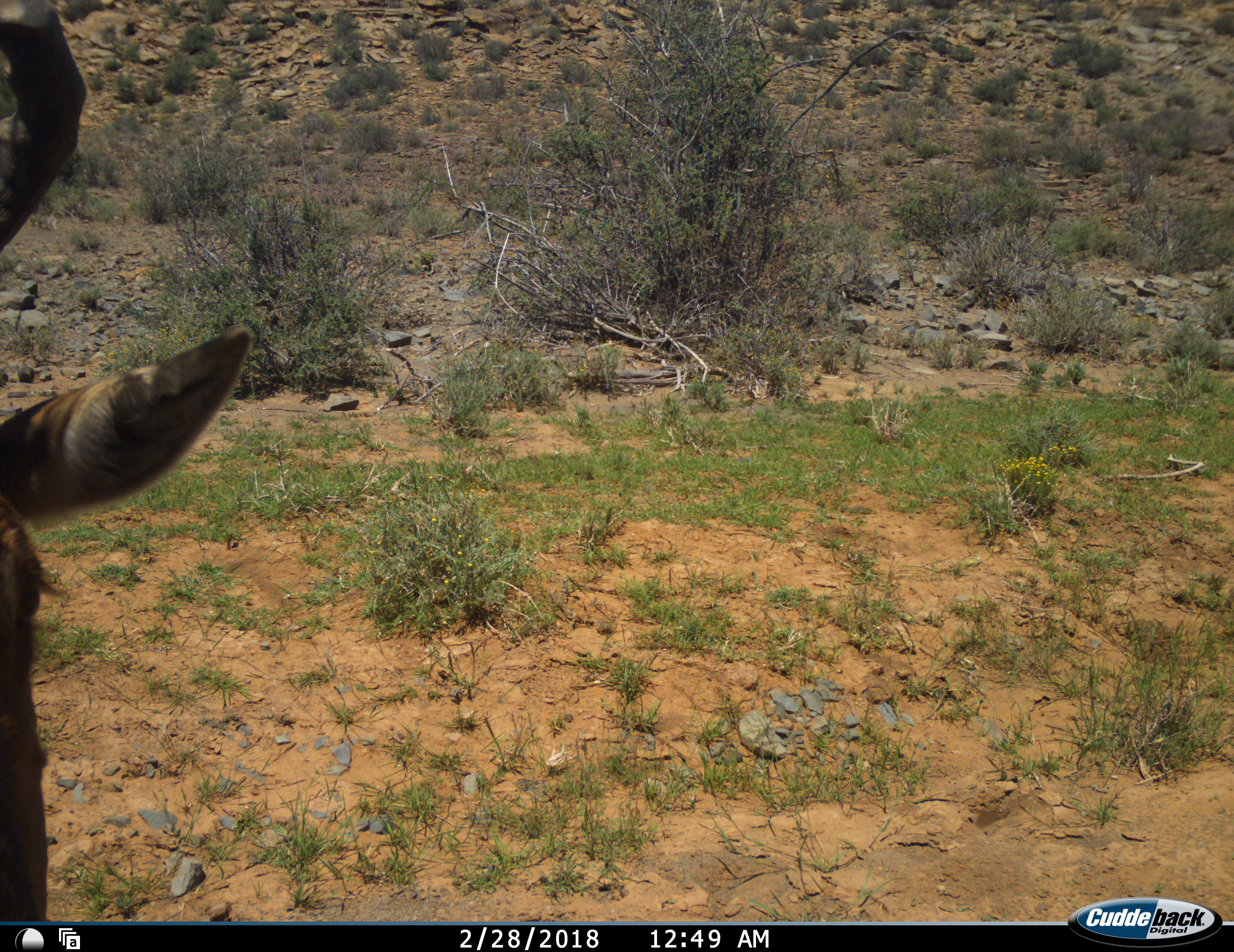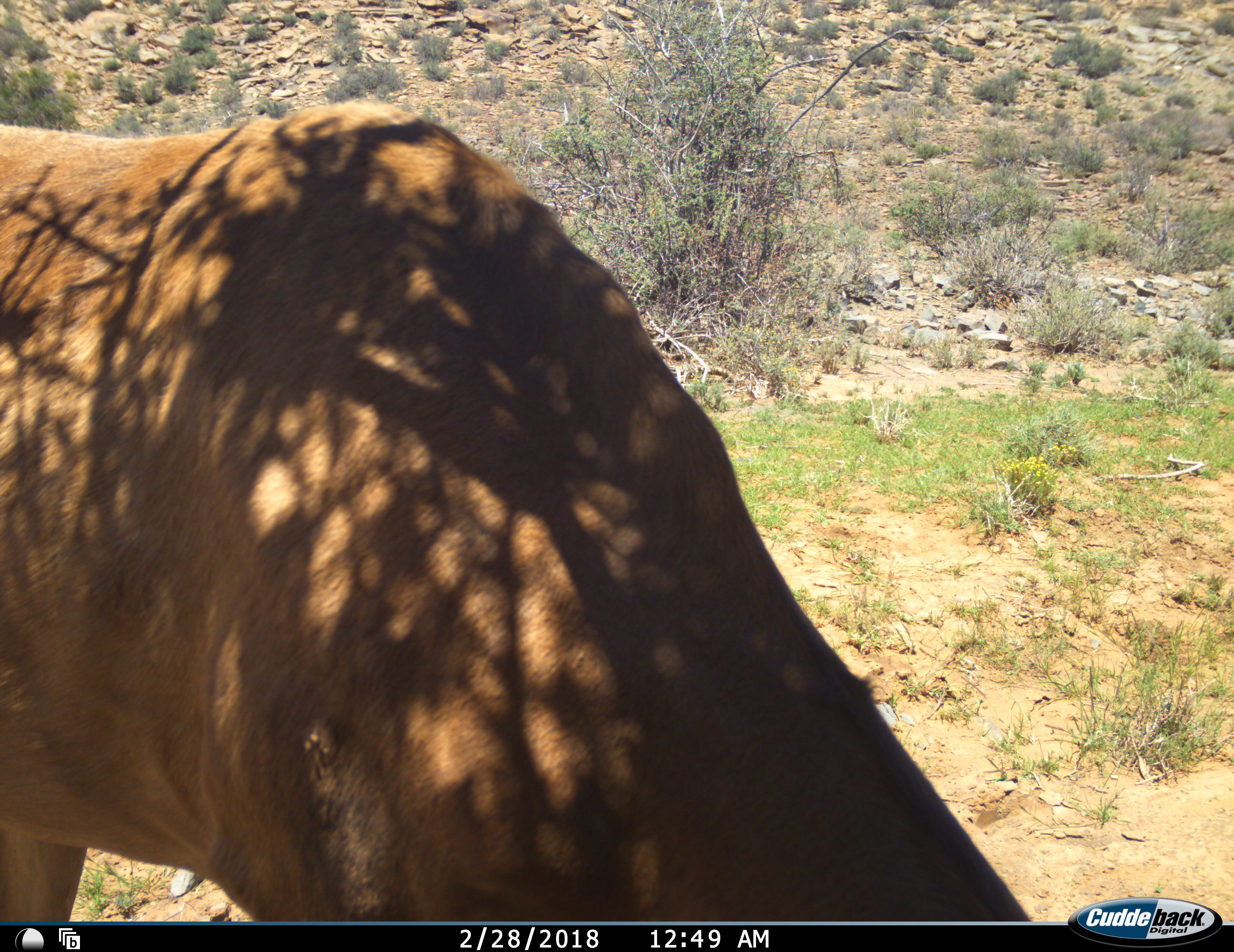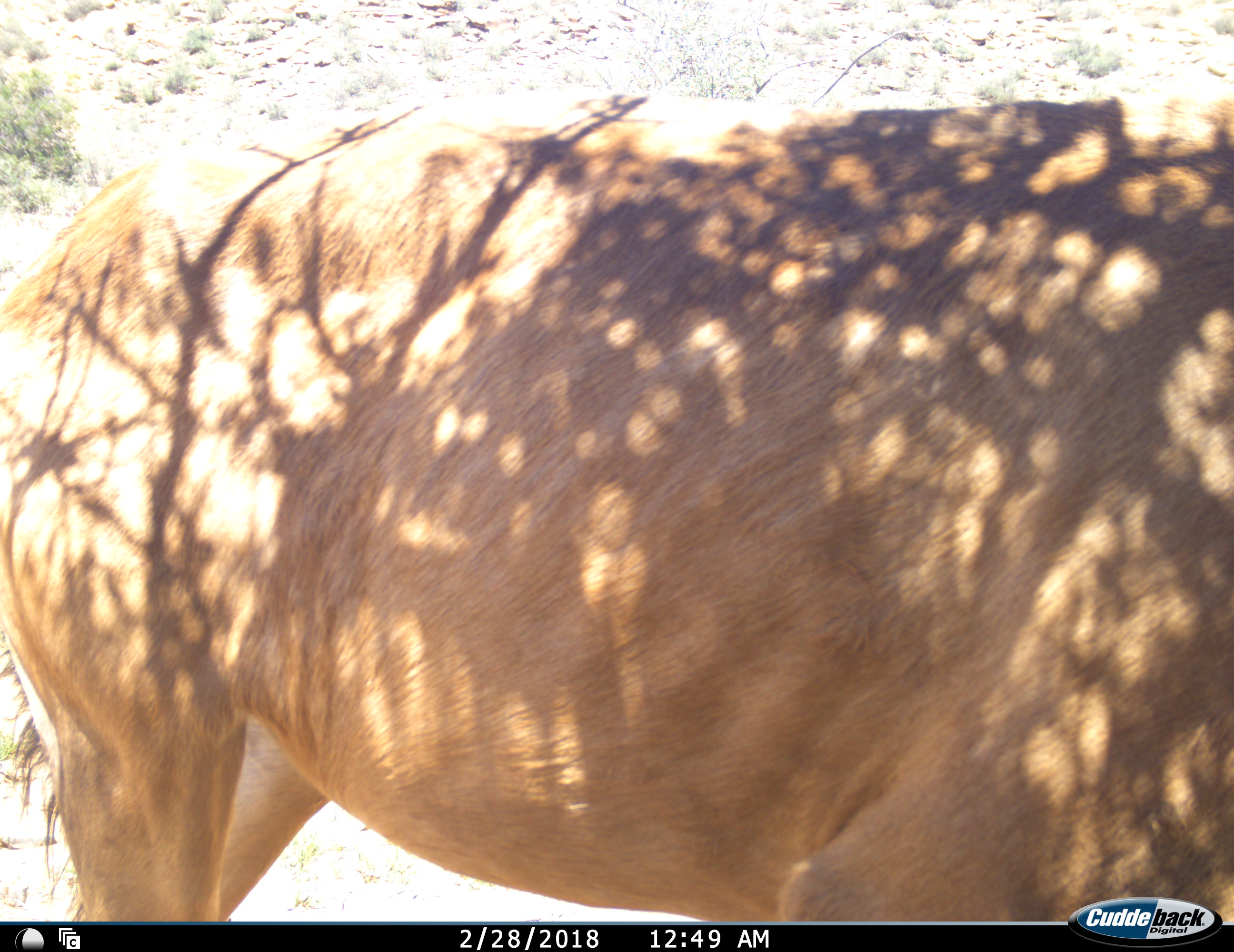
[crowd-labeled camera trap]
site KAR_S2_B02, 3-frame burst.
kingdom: Animalia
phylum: Chordata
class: Mammalia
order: Artiodactyla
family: Bovidae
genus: Alcelaphus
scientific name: Alcelaphus buselaphus caama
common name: red hartebeest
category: hartebeestred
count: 1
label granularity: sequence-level